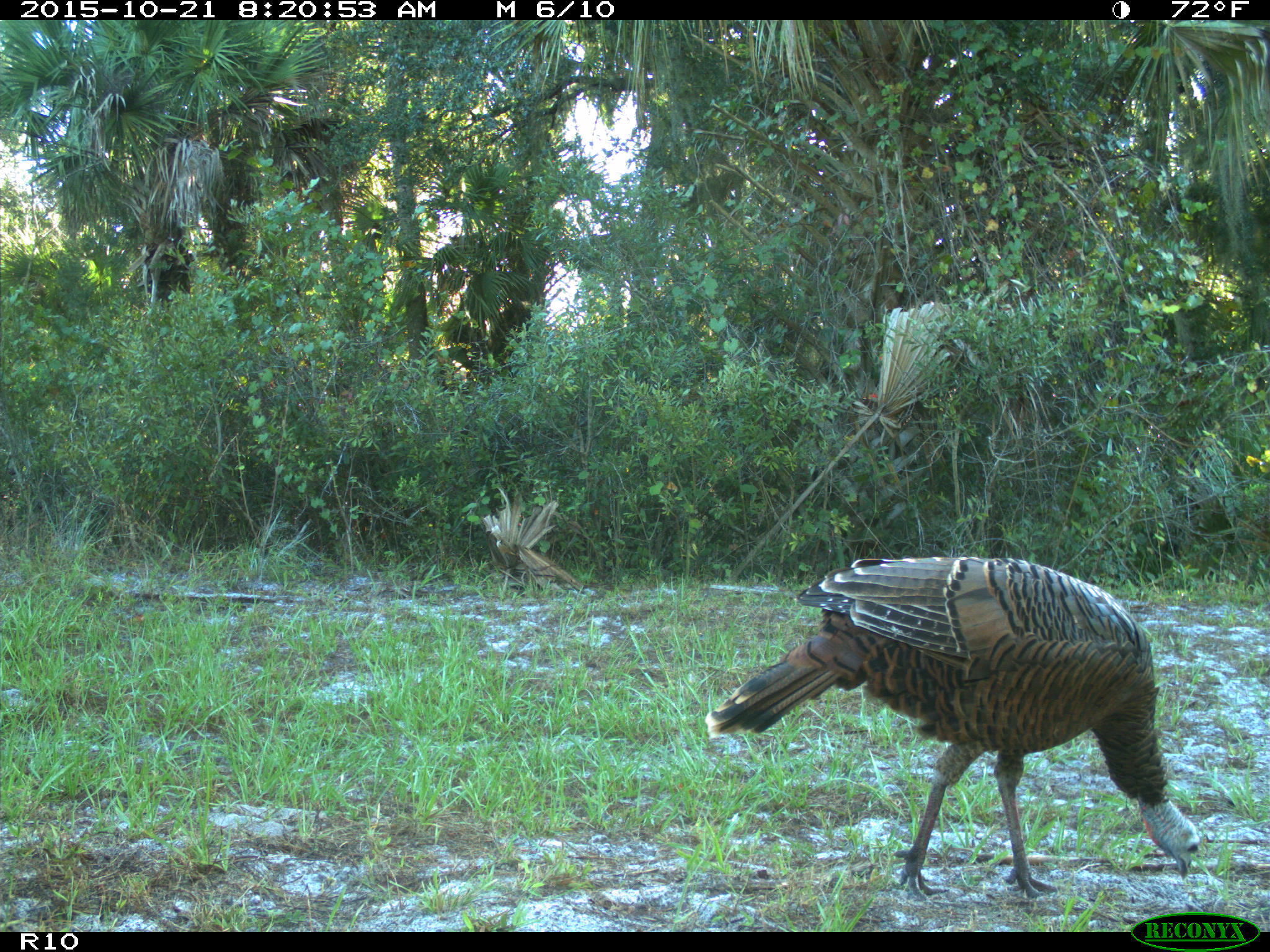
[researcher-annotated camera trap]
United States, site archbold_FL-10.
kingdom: Animalia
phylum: Chordata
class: Aves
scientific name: Aves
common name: birds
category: unidentified bird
Unidentified bird (birds) (Aves).